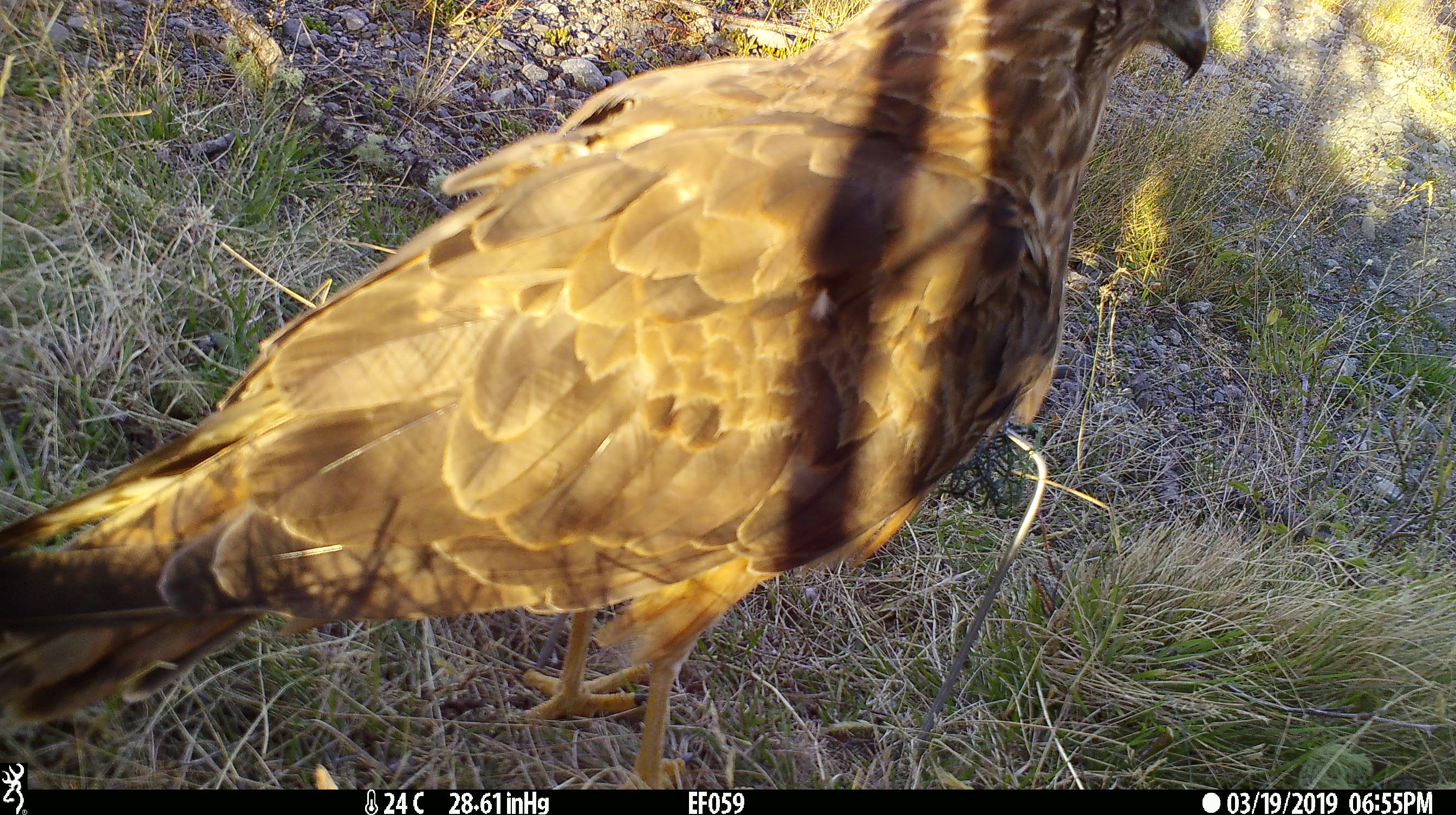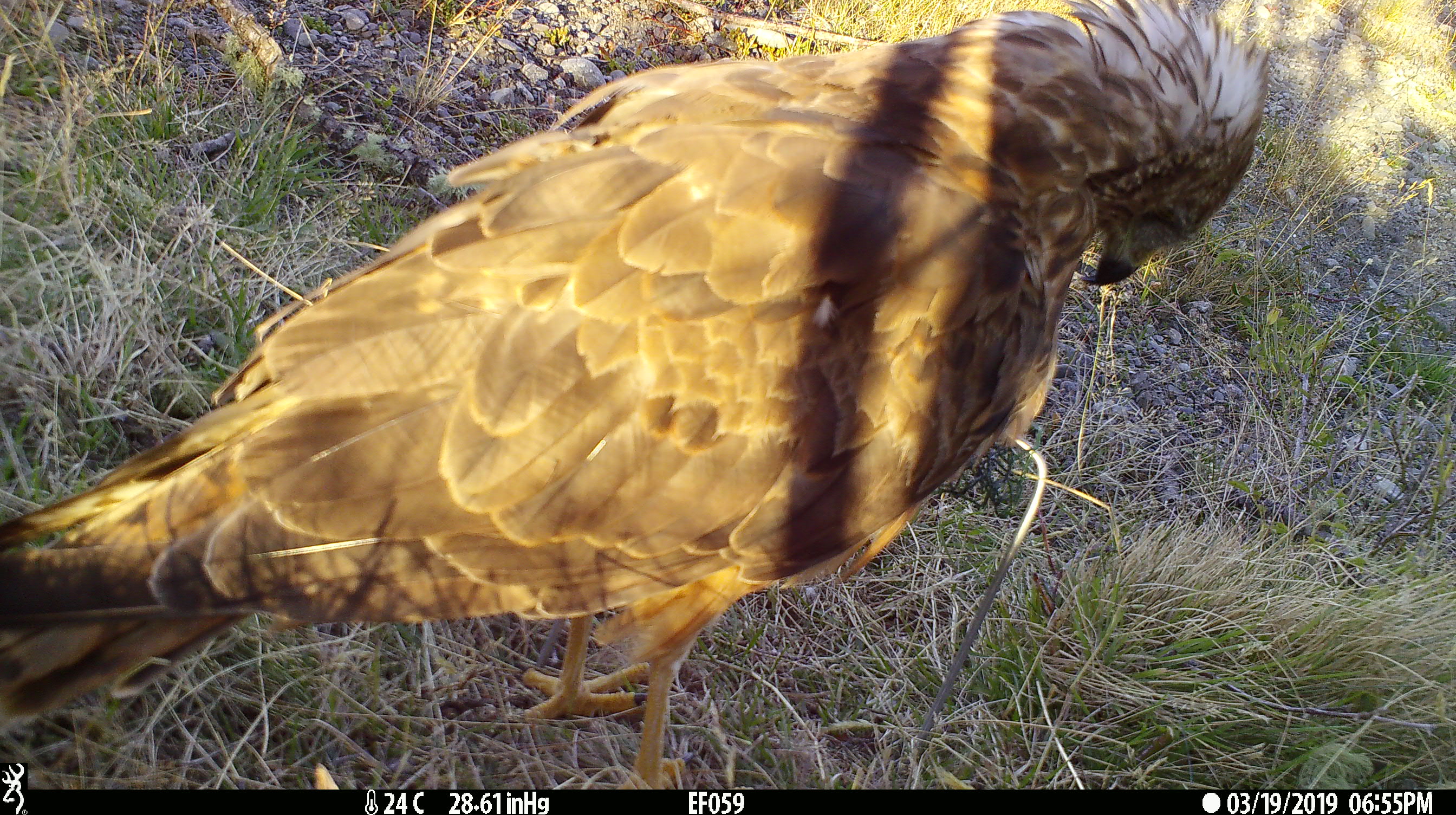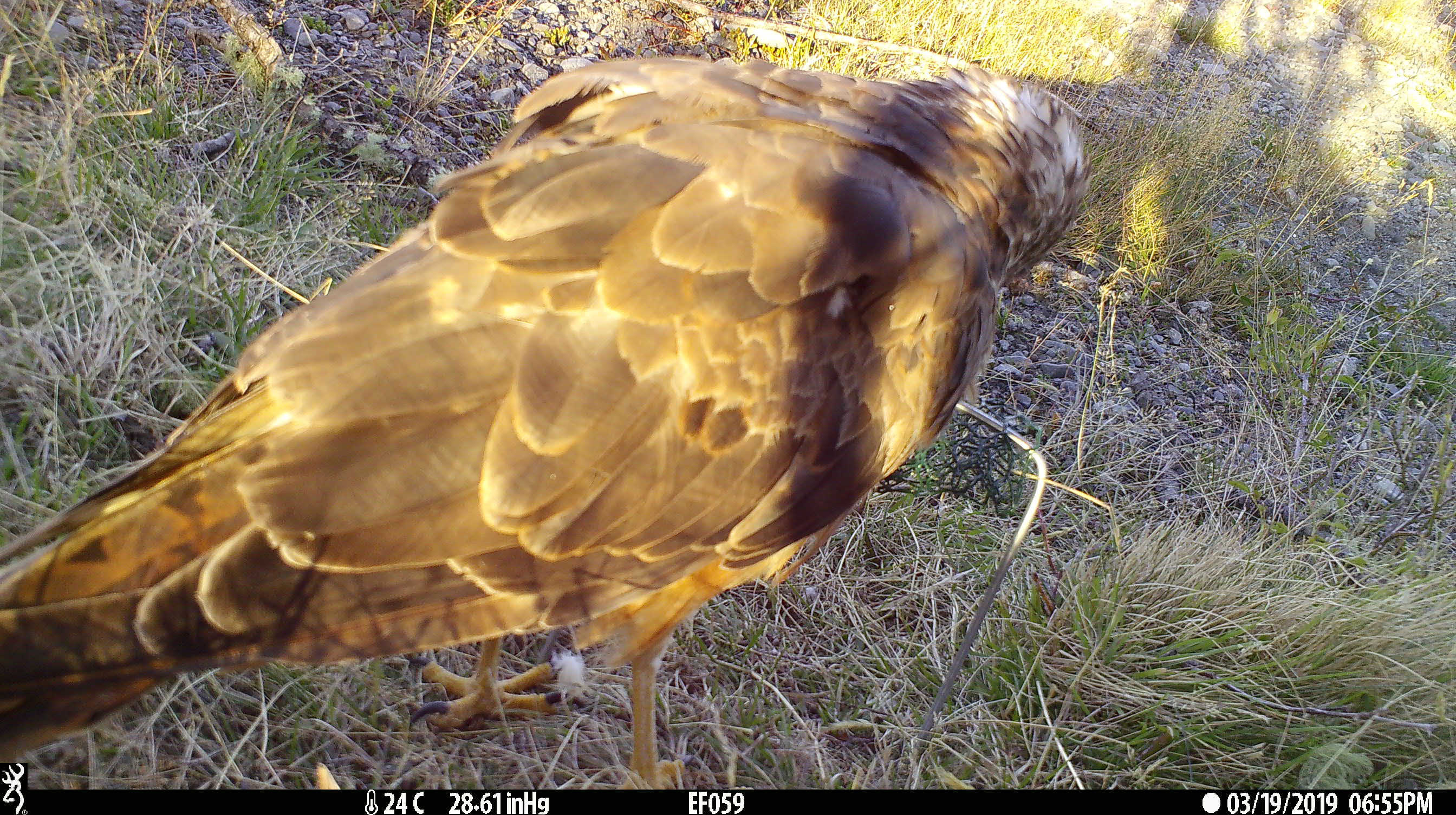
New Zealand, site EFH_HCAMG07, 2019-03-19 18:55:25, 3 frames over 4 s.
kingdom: Animalia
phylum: Chordata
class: Aves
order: Accipitriformes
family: Accipitridae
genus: Circus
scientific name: Circus approximans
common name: swamp harrier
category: harrier